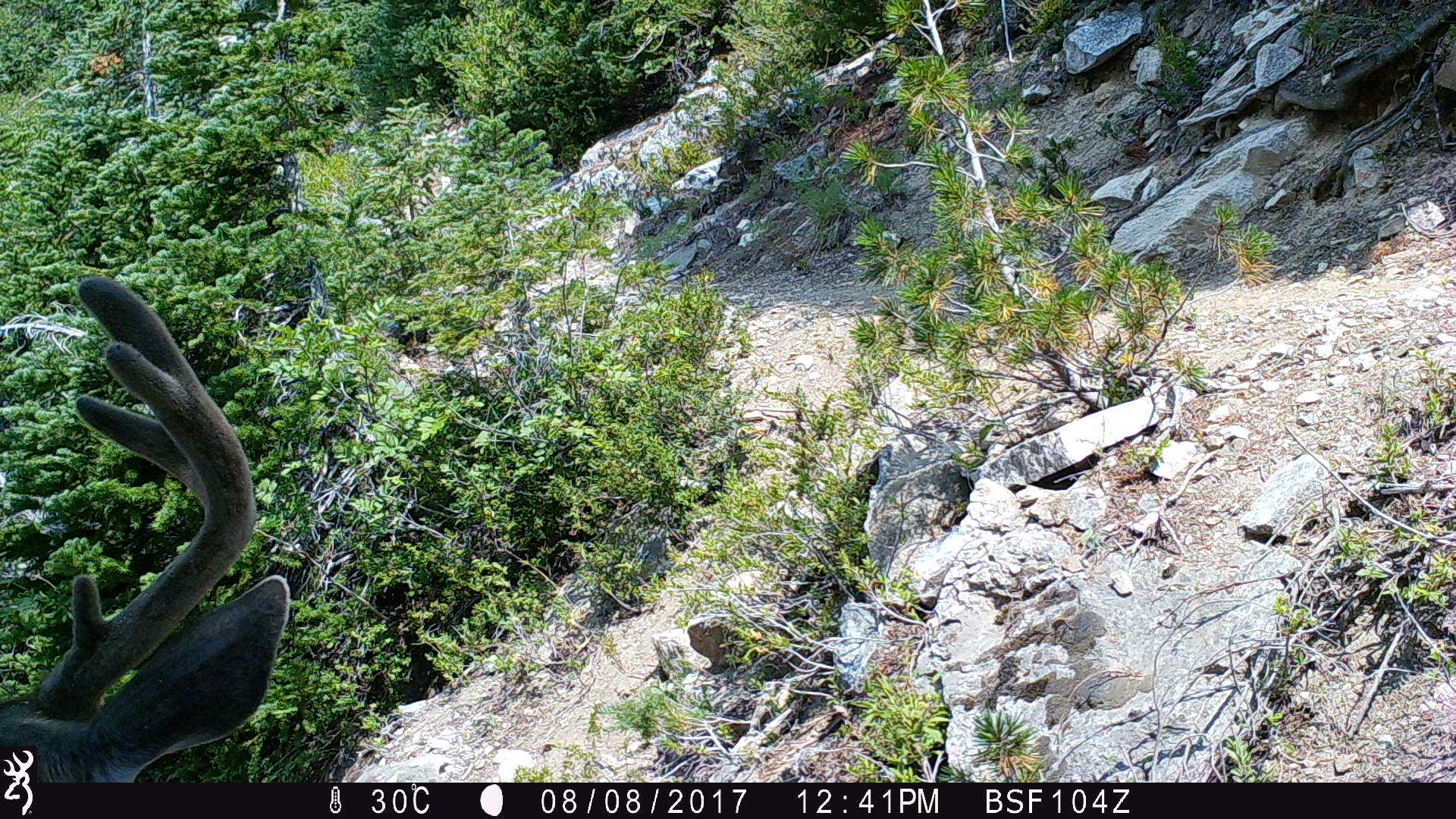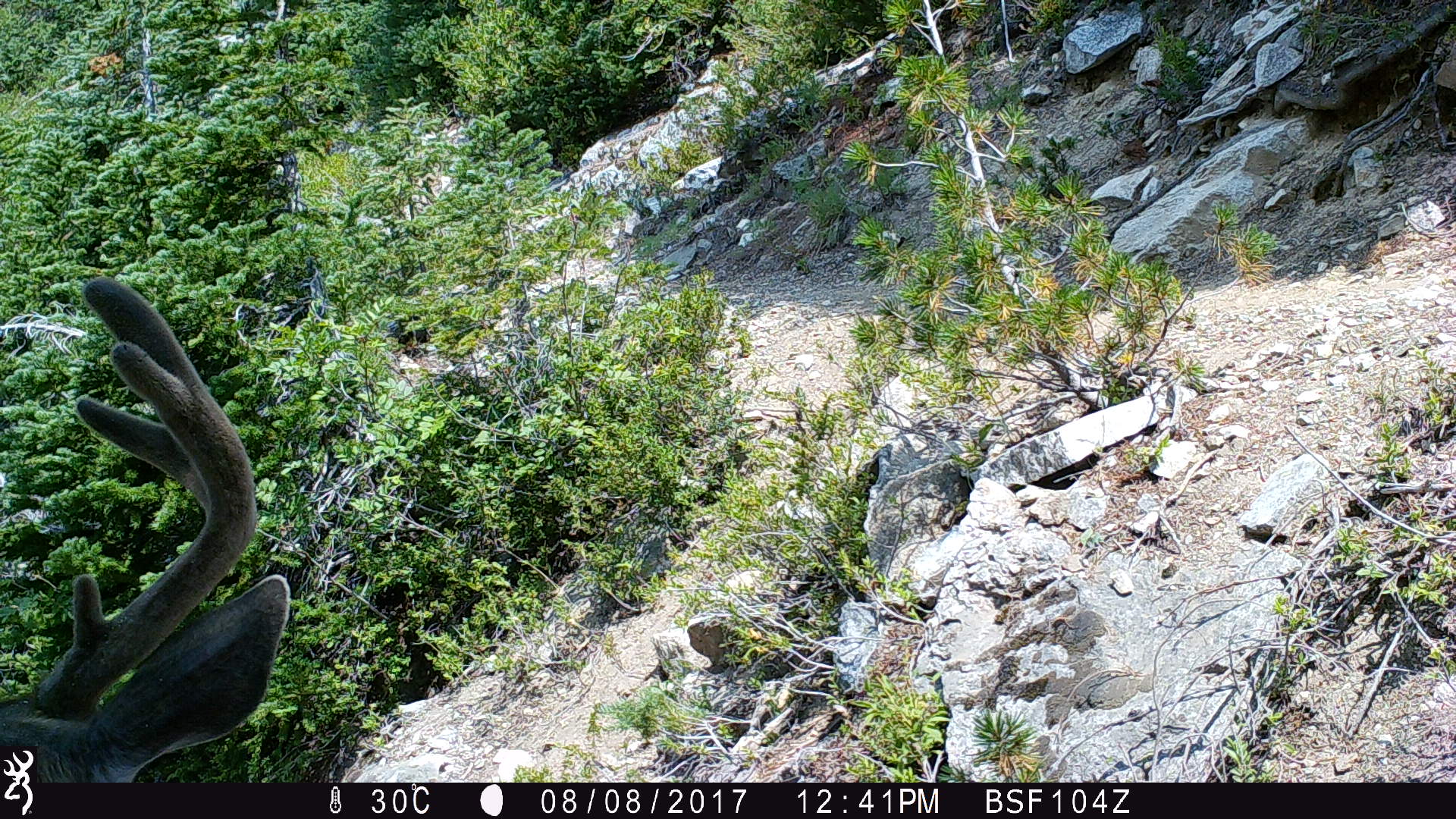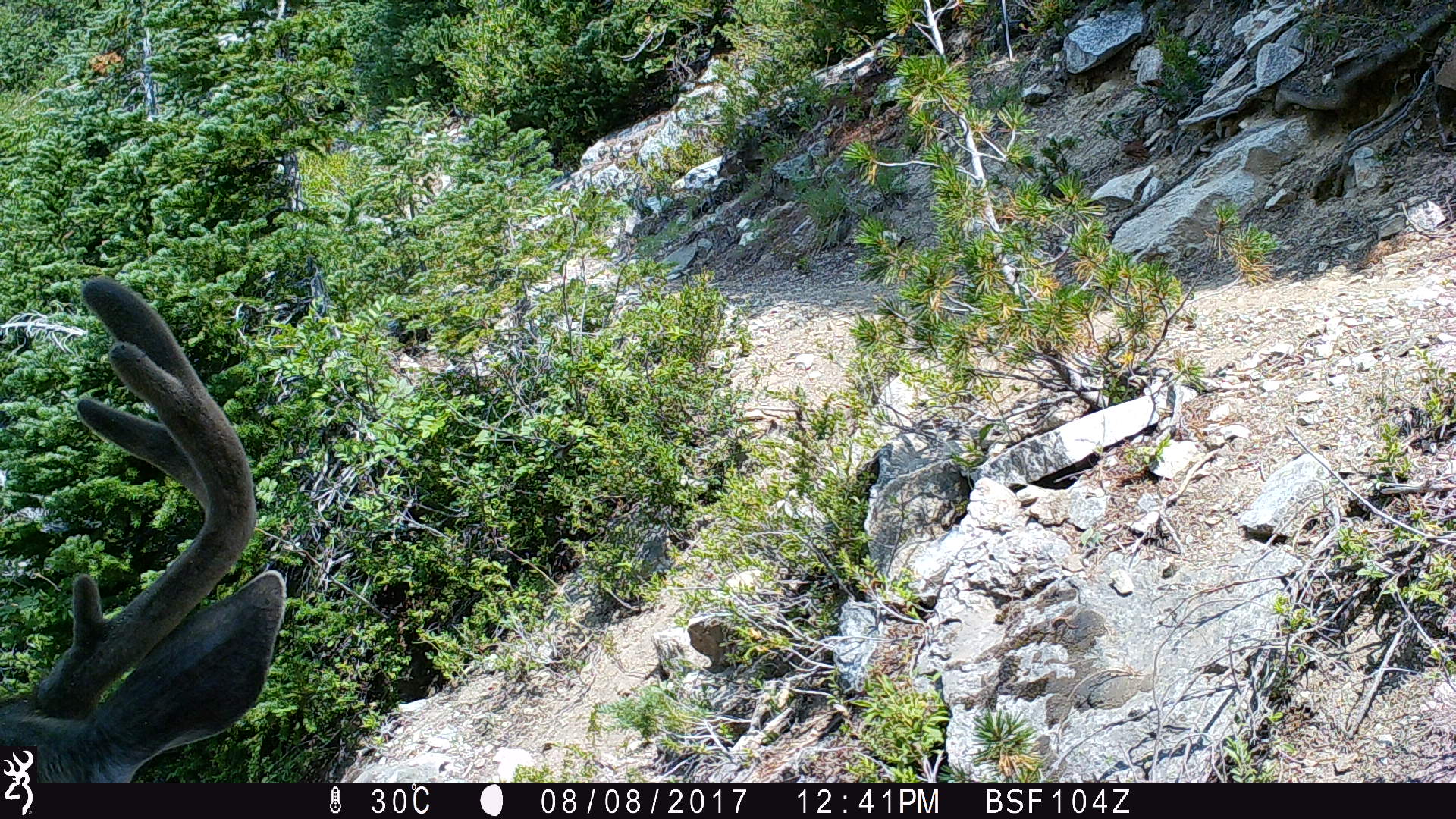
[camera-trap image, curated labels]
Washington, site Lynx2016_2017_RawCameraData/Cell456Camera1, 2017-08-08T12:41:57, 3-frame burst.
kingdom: Animalia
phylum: Chordata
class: Mammalia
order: Artiodactyla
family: Cervidae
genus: Odocoileus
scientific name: Odocoileus hemionus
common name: mule deer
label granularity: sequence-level